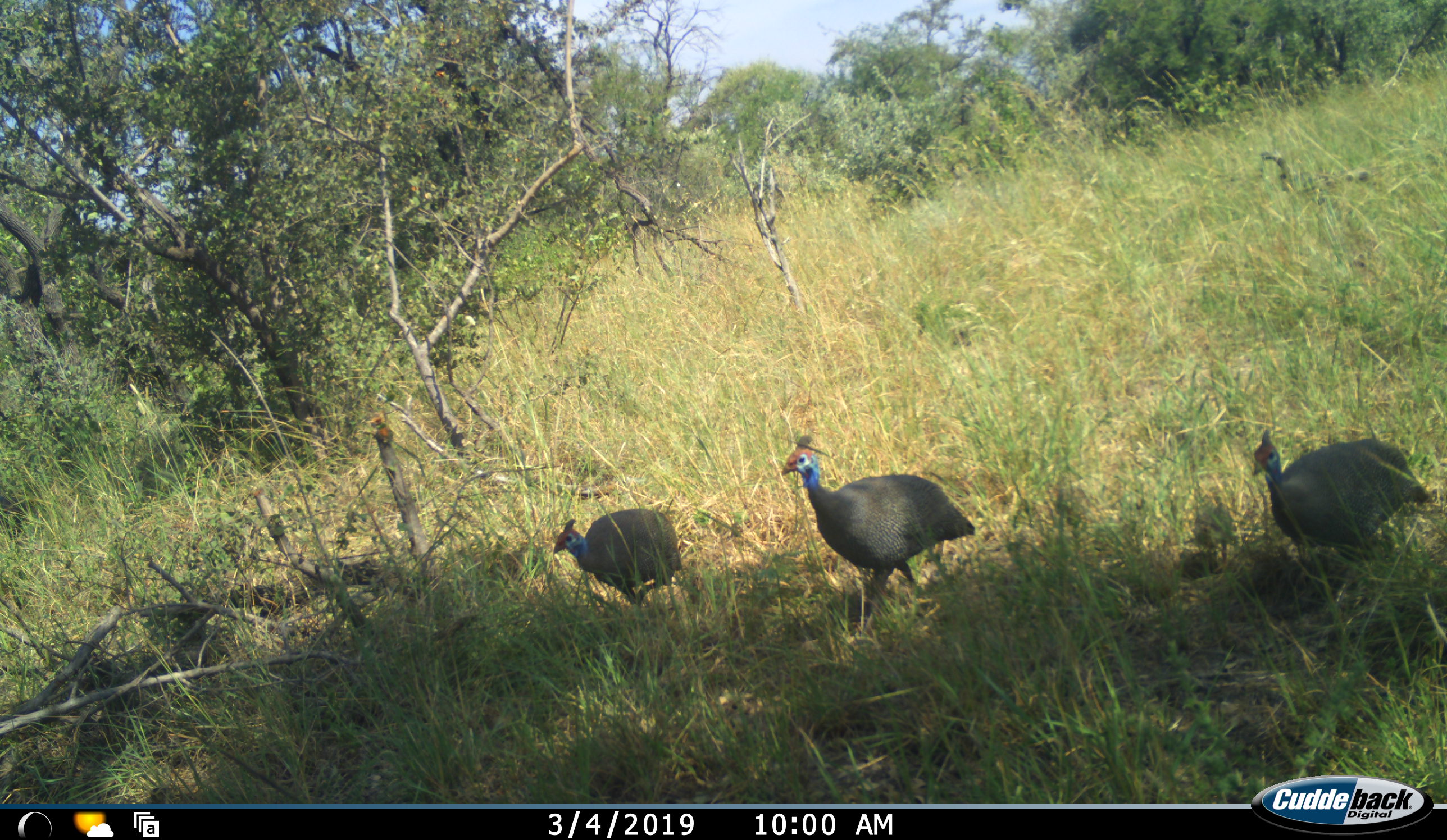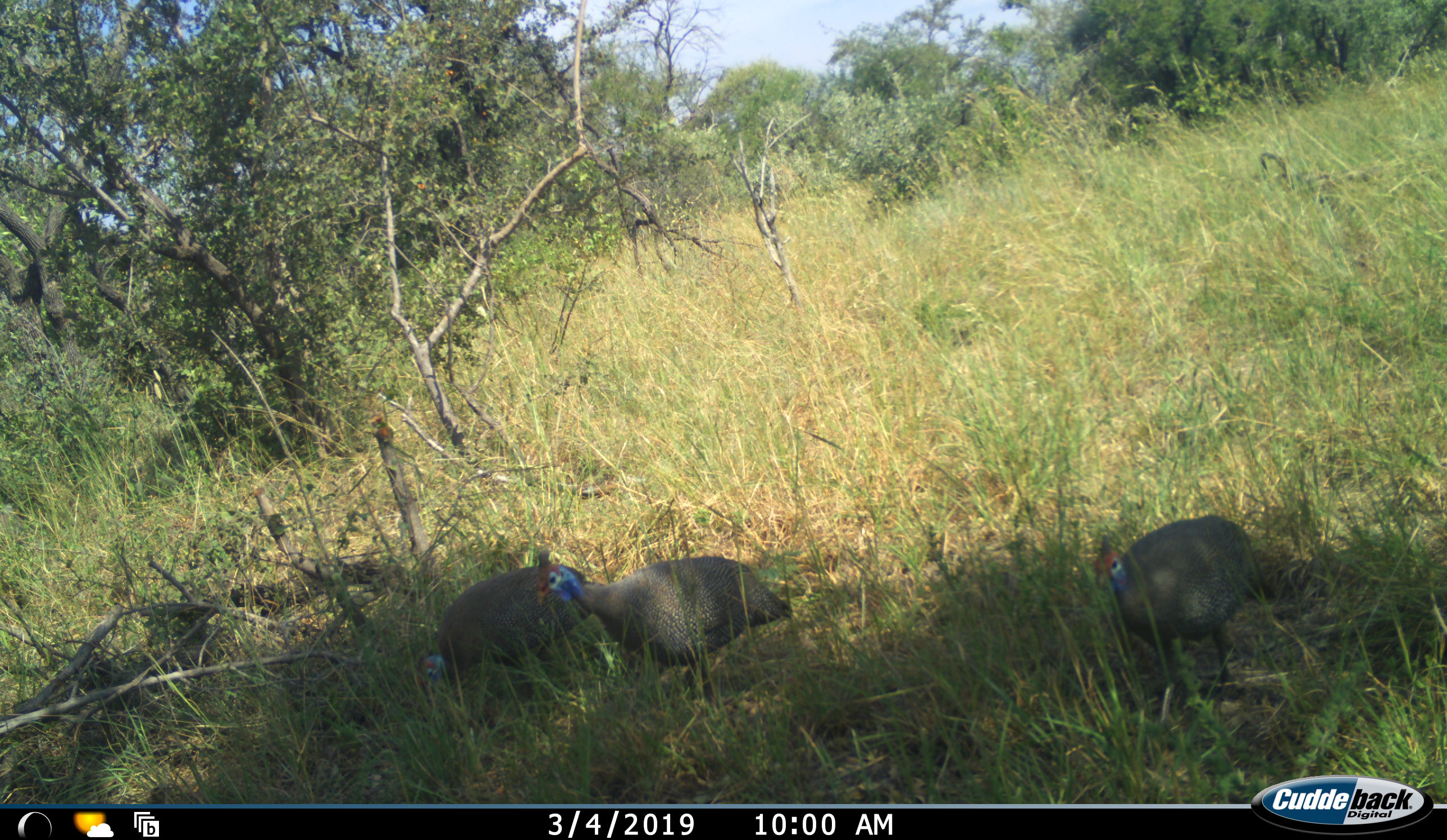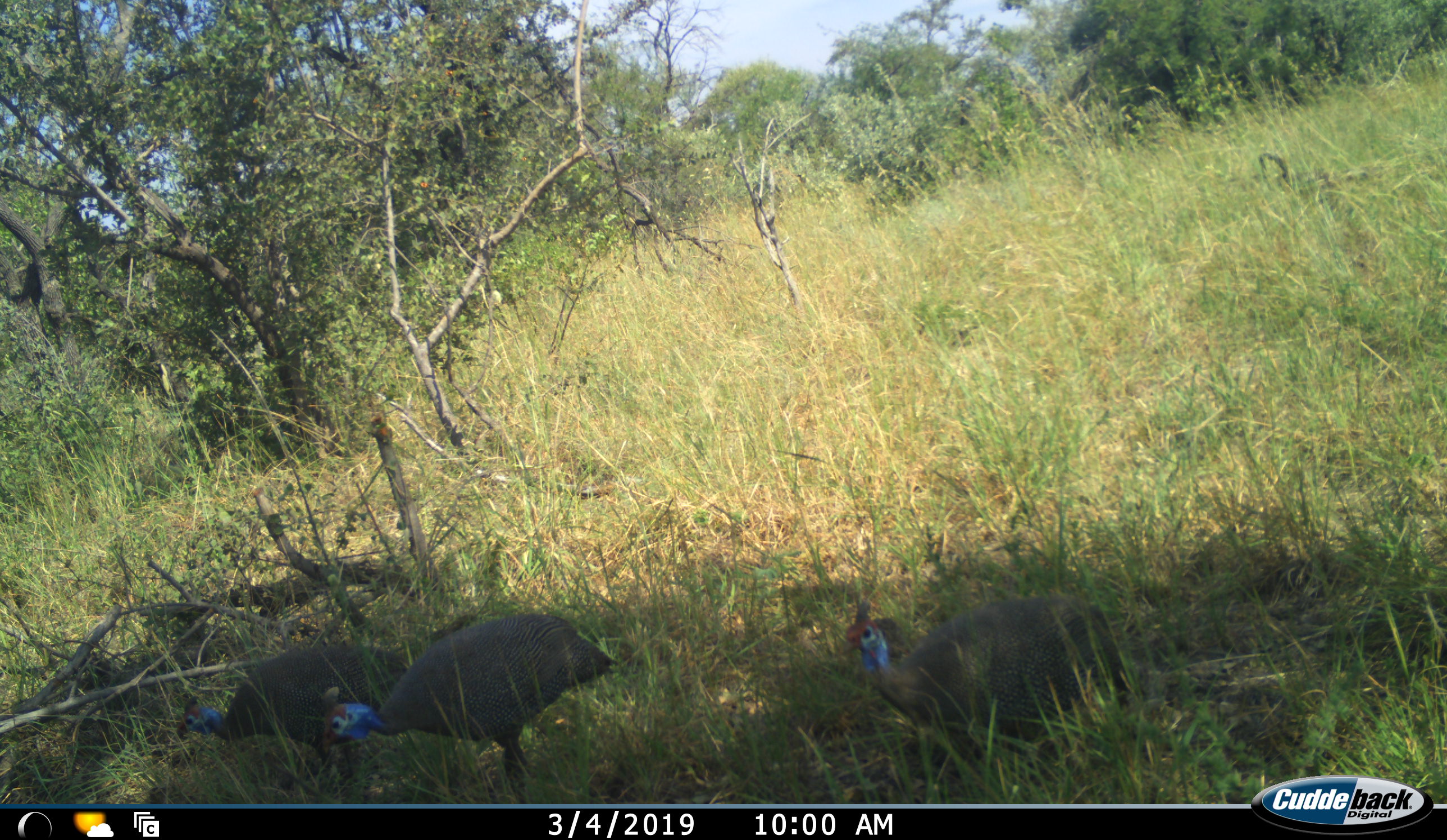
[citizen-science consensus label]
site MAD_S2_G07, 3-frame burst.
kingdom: Animalia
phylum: Chordata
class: Aves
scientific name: Aves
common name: bird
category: birdother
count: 3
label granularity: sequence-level